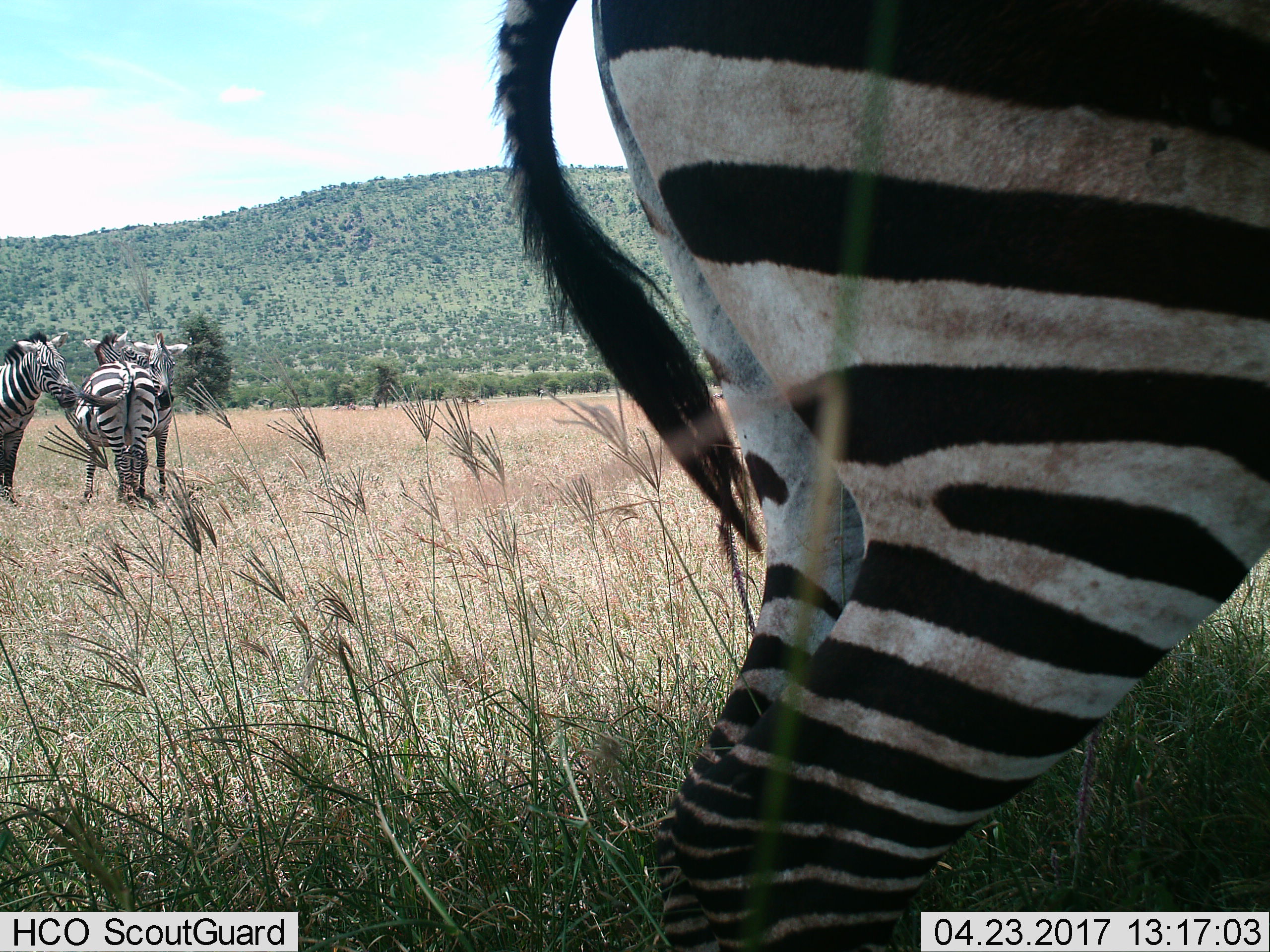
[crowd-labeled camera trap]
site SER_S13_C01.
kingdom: Animalia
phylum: Chordata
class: Mammalia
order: Perissodactyla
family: Equidae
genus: Equus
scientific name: Equus quagga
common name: plains zebra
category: zebraplains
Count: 4.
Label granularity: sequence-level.